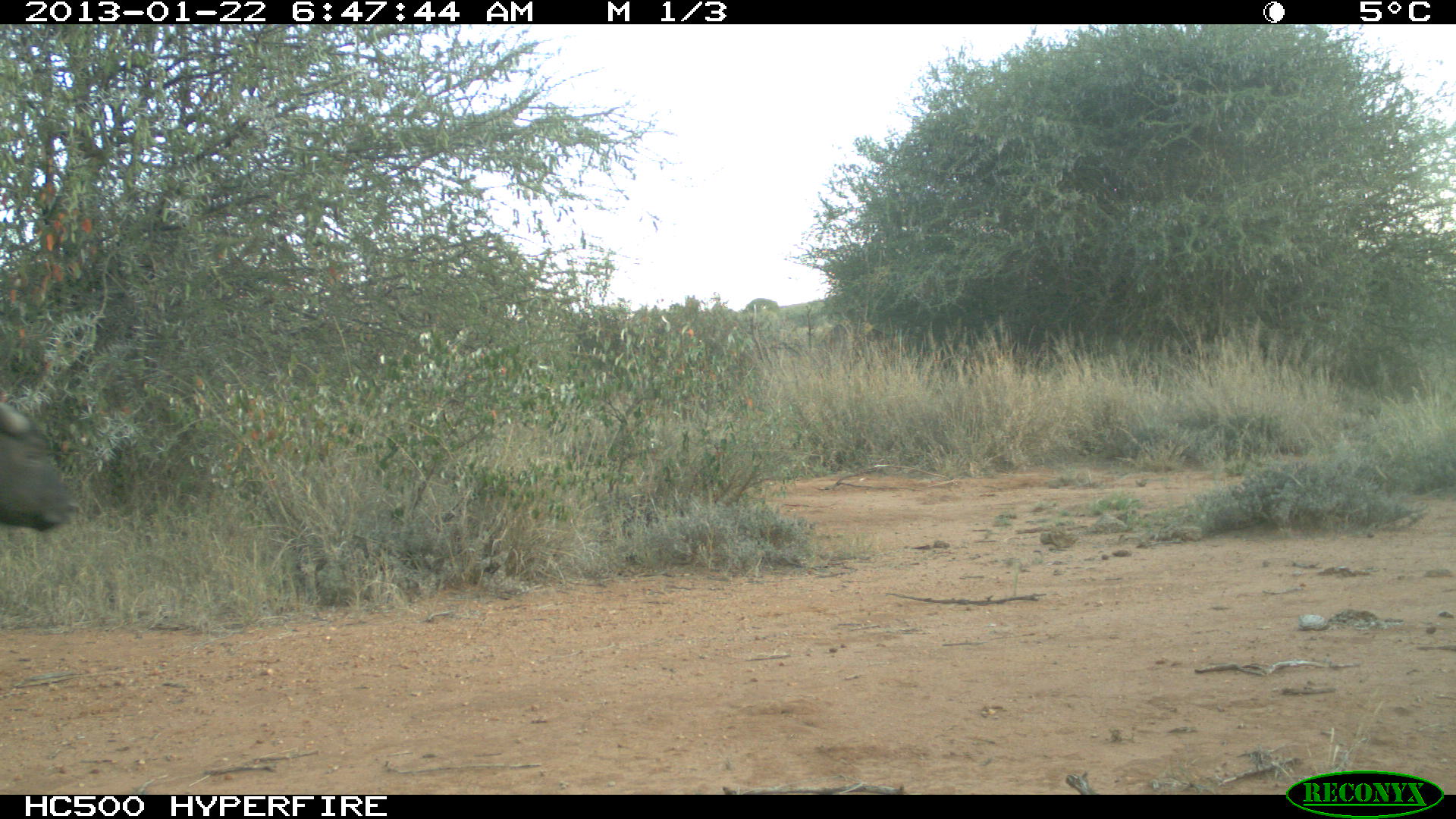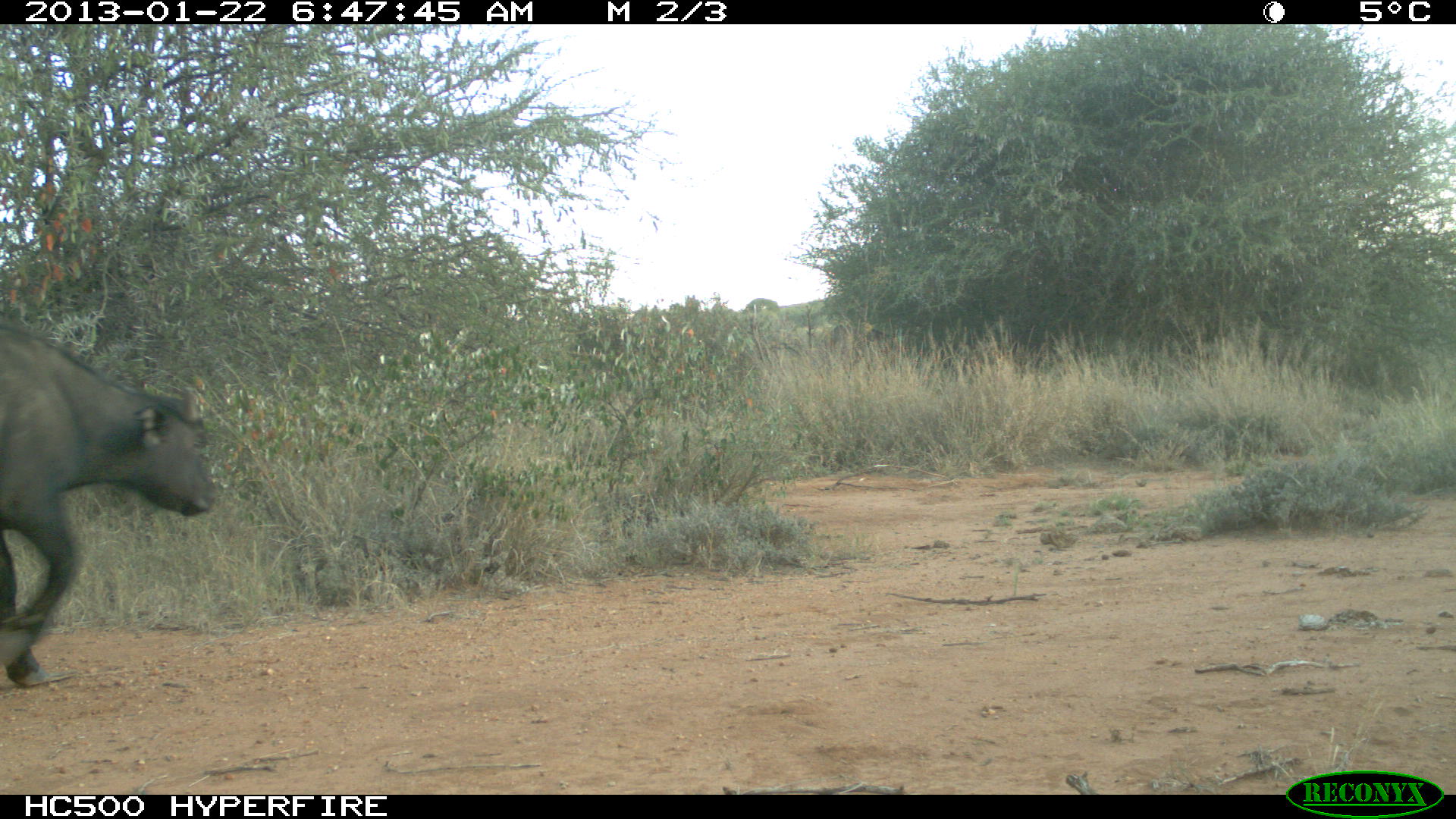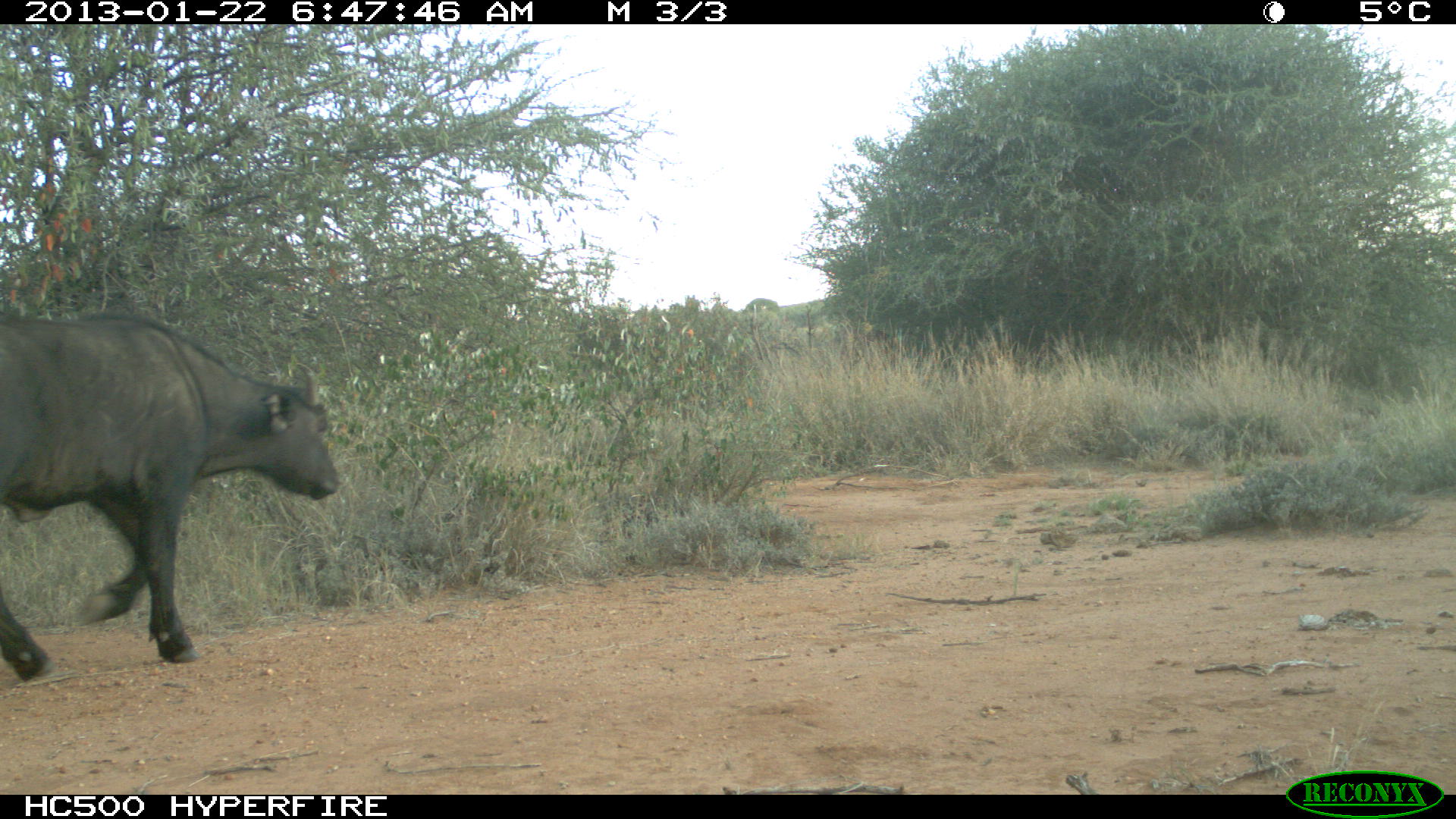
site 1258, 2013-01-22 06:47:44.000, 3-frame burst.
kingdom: Animalia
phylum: Chordata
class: Mammalia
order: Artiodactyla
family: Bovidae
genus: Syncerus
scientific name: Syncerus caffer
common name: african buffalo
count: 2